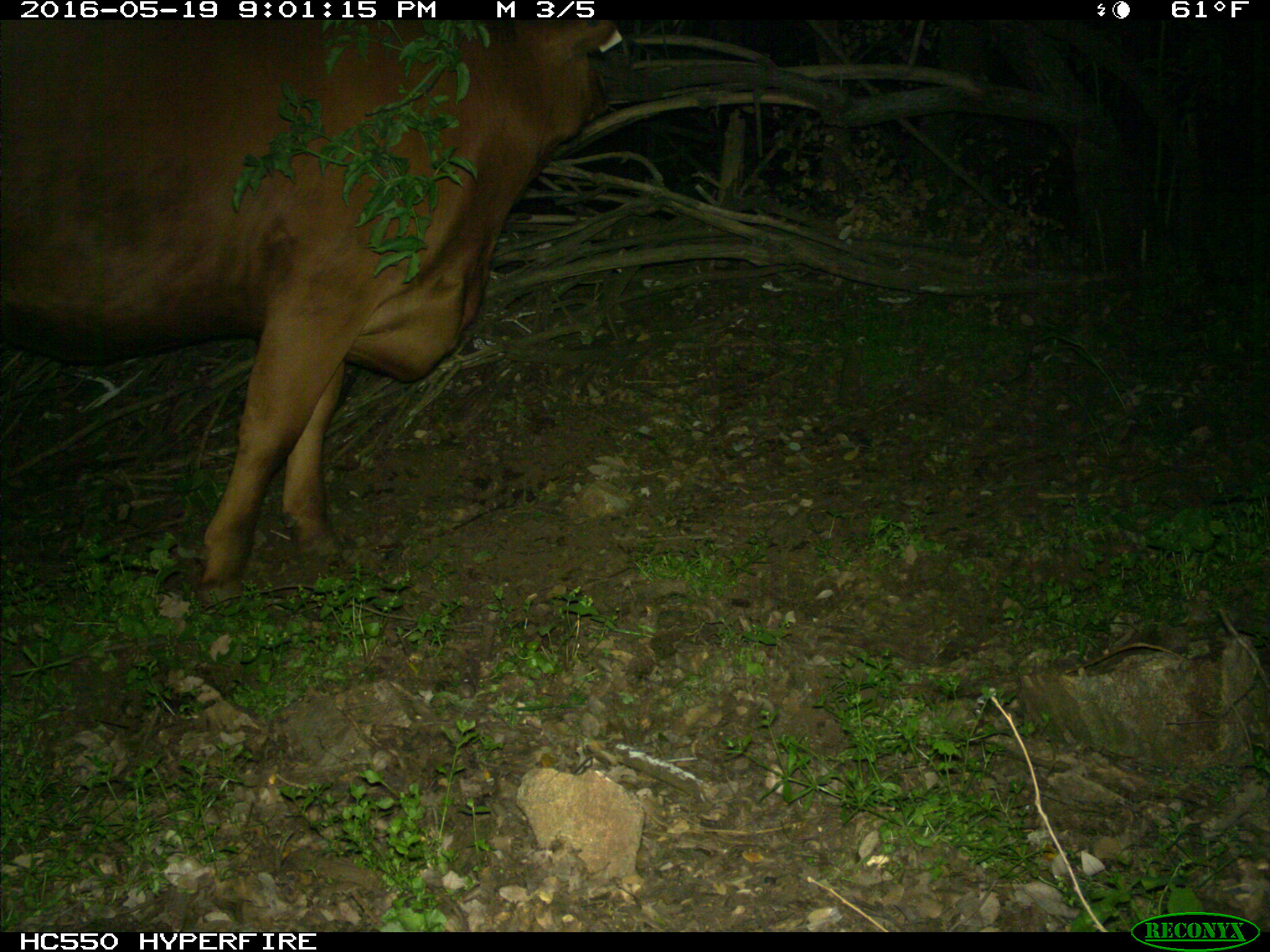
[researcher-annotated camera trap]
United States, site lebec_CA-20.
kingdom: Animalia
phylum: Chordata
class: Mammalia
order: Artiodactyla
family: Bovidae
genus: Bos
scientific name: Bos taurus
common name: domestic cow